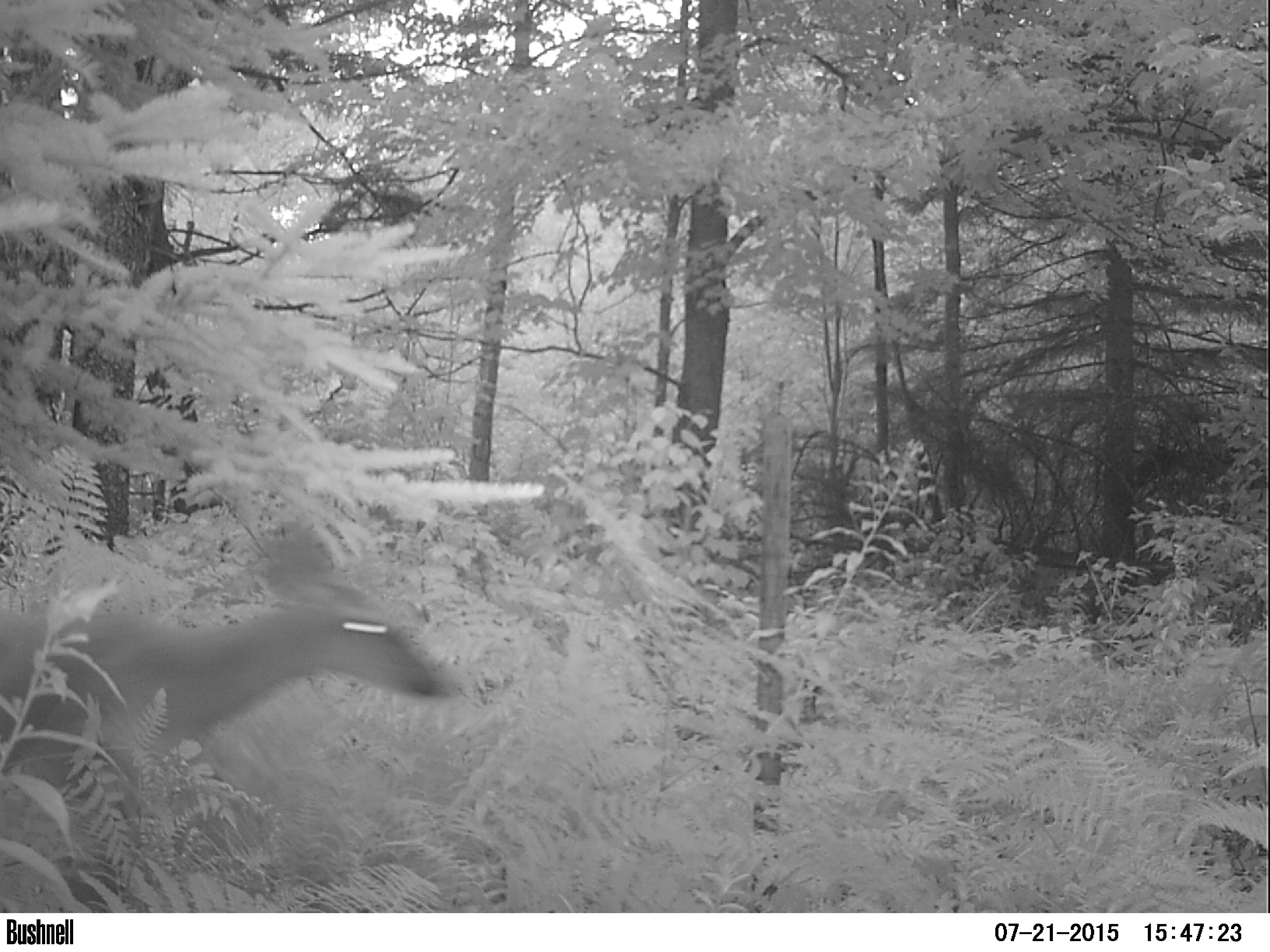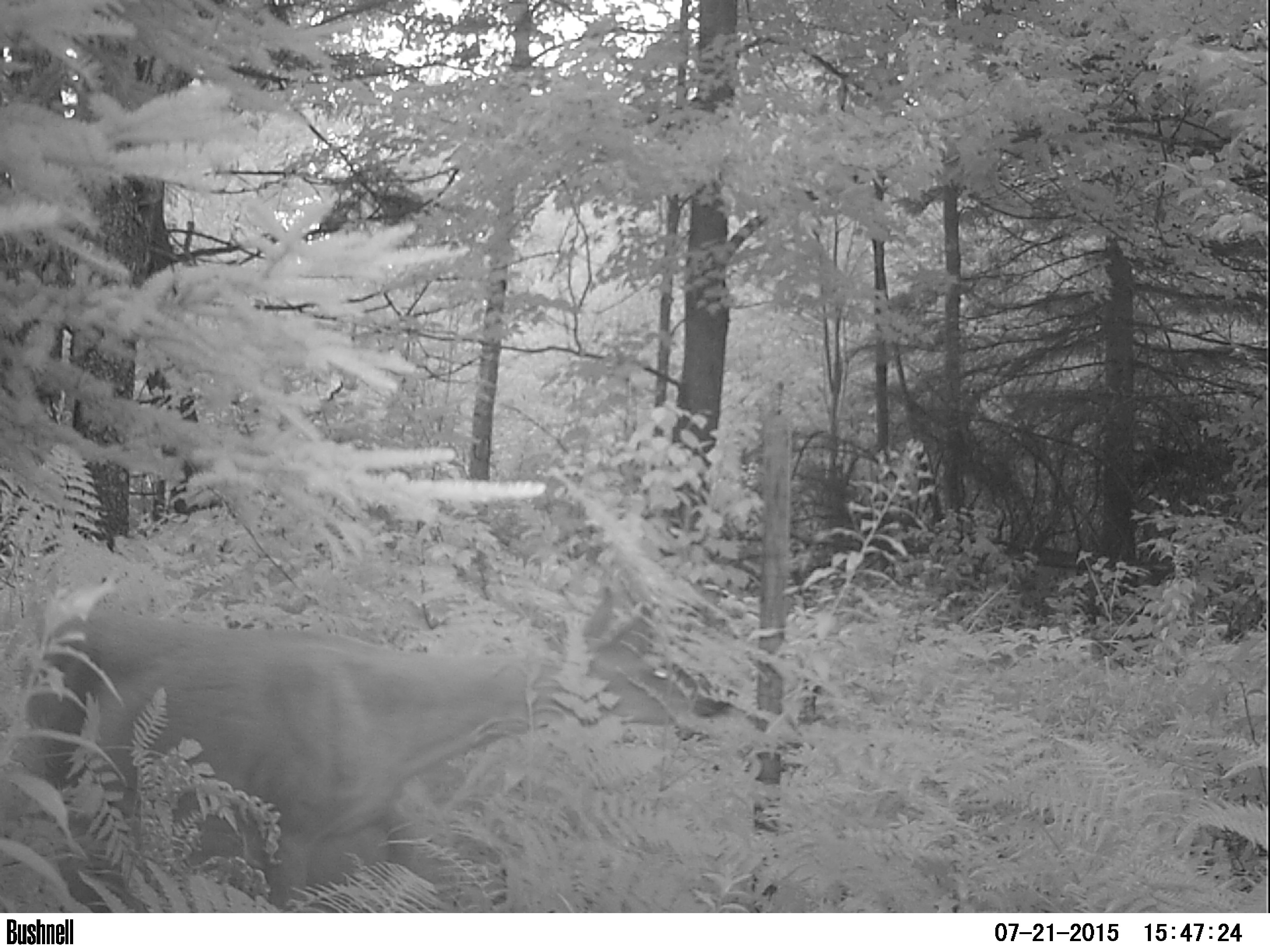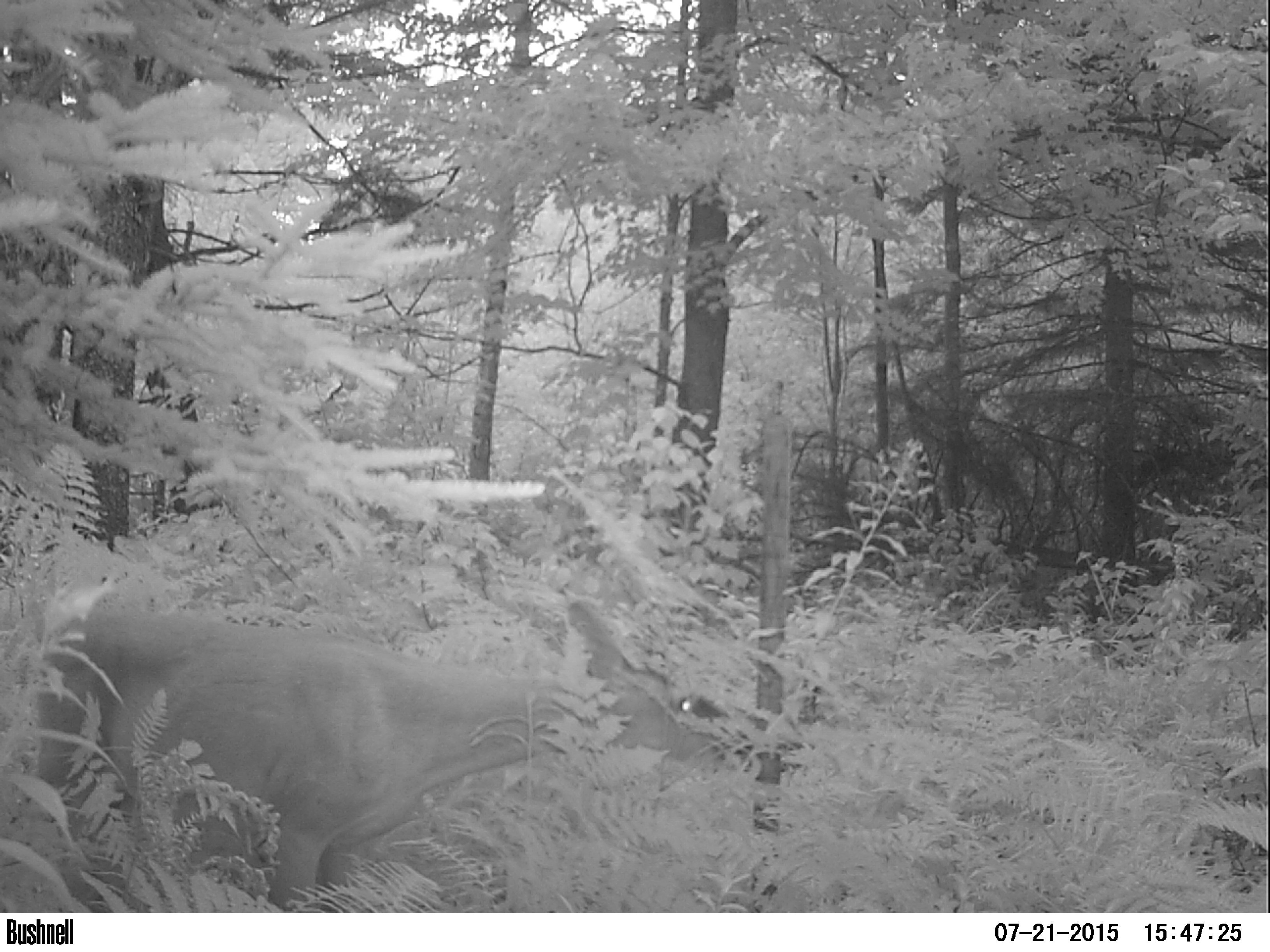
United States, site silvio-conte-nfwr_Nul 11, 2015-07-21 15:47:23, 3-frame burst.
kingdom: Animalia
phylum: Chordata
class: Mammalia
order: Artiodactyla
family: Cervidae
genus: Odocoileus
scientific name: Odocoileus virginianus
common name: white-tailed deer